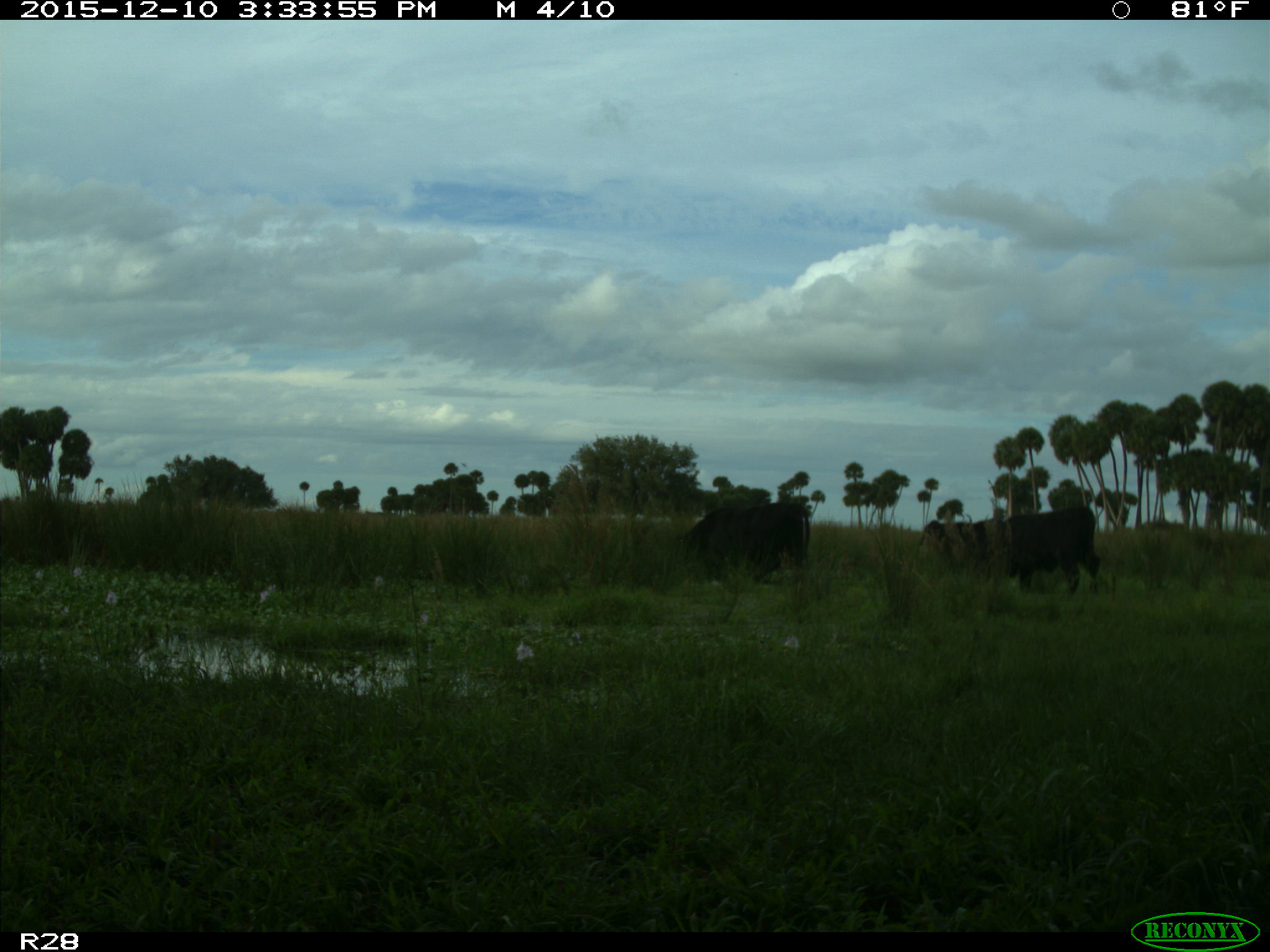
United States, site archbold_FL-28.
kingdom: Animalia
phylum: Chordata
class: Mammalia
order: Artiodactyla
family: Bovidae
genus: Bos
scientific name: Bos taurus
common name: domestic cow